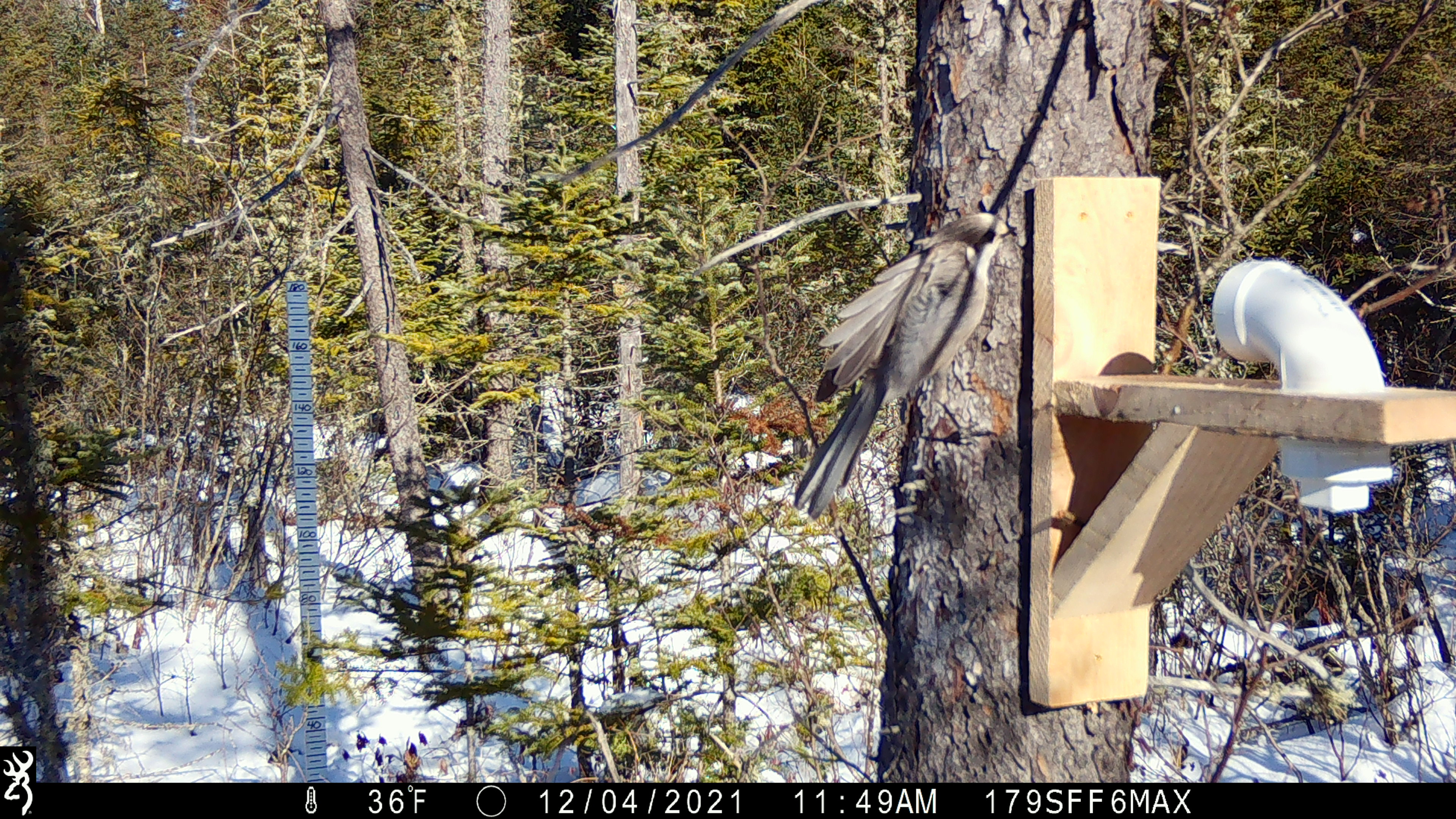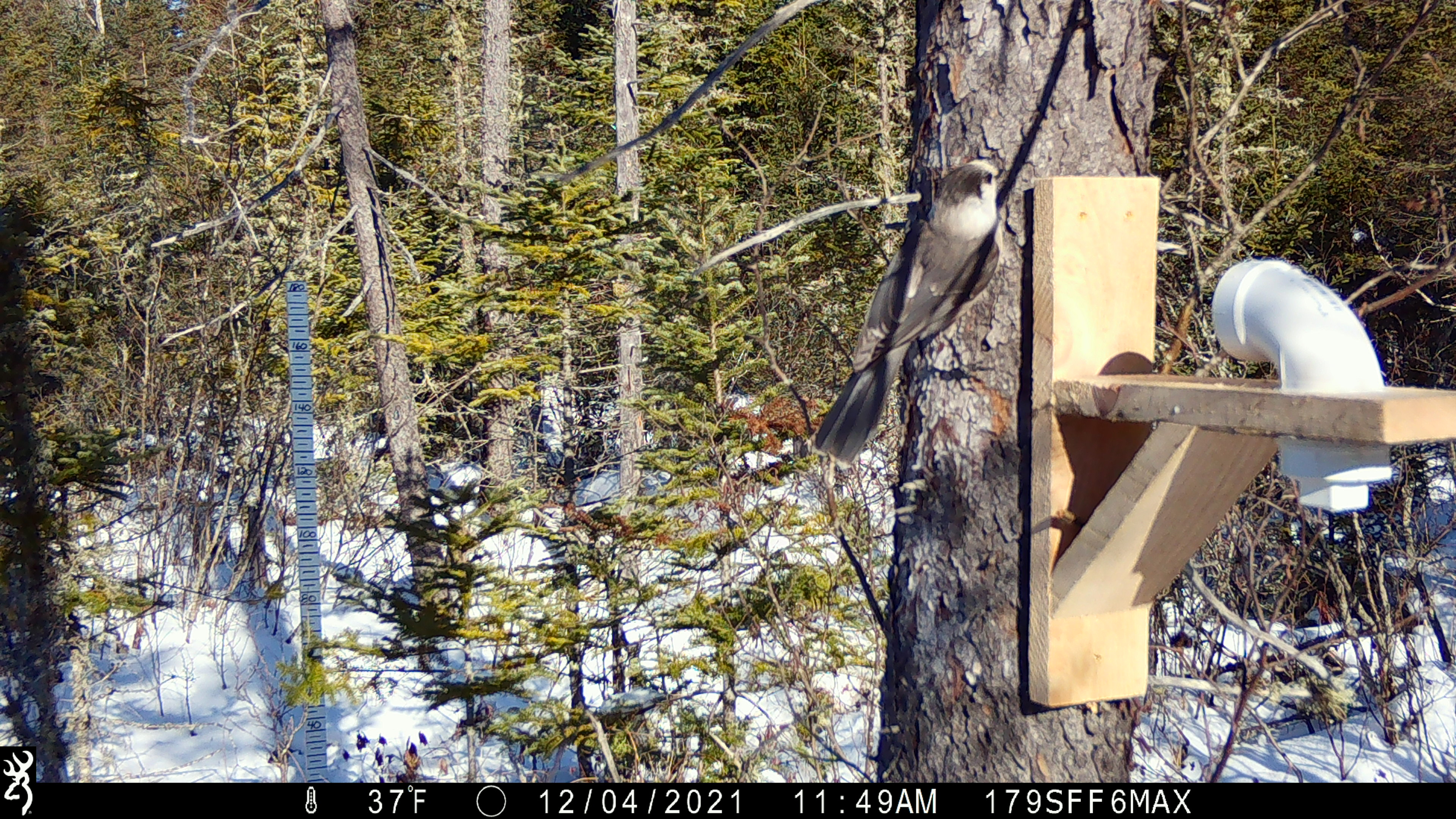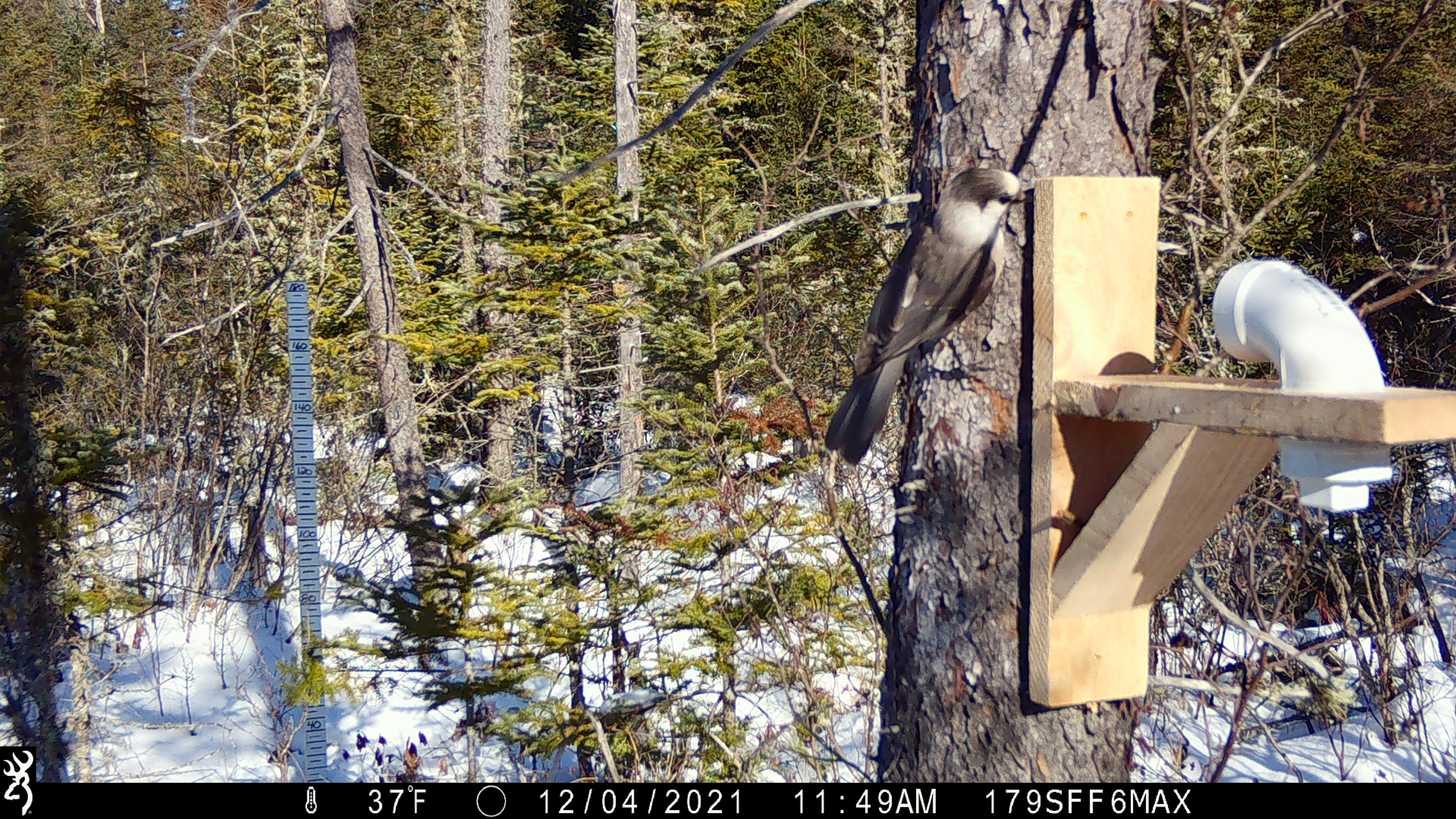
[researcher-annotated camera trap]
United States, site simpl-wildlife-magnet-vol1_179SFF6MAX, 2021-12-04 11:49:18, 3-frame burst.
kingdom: Animalia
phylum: Chordata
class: Aves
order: Passeriformes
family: Corvidae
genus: Perisoreus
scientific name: Perisoreus canadensis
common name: canada jay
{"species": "canada jay (Perisoreus canadensis)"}